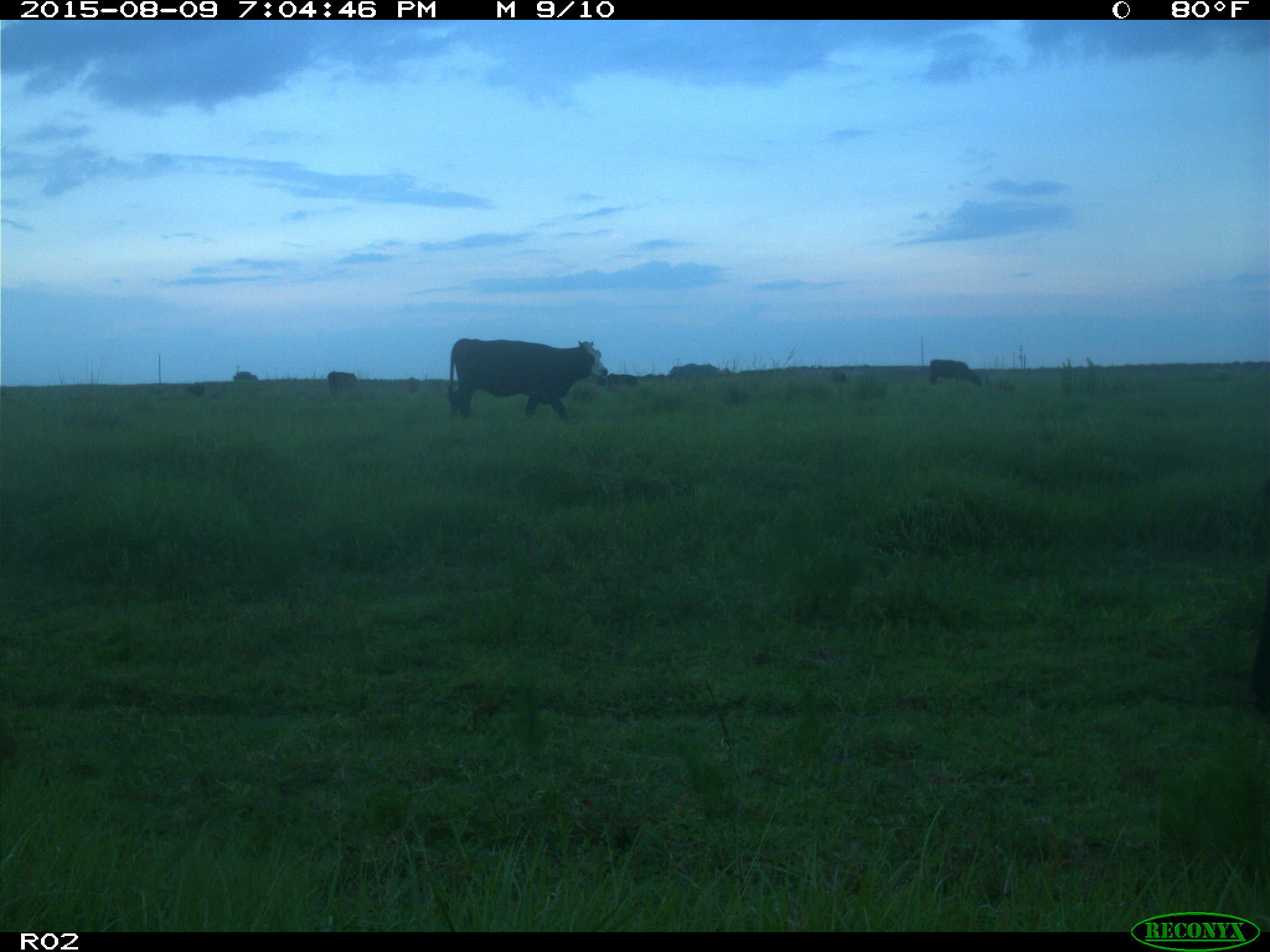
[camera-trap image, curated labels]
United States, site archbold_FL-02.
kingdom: Animalia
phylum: Chordata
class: Mammalia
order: Artiodactyla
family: Bovidae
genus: Bos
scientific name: Bos taurus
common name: domestic cow